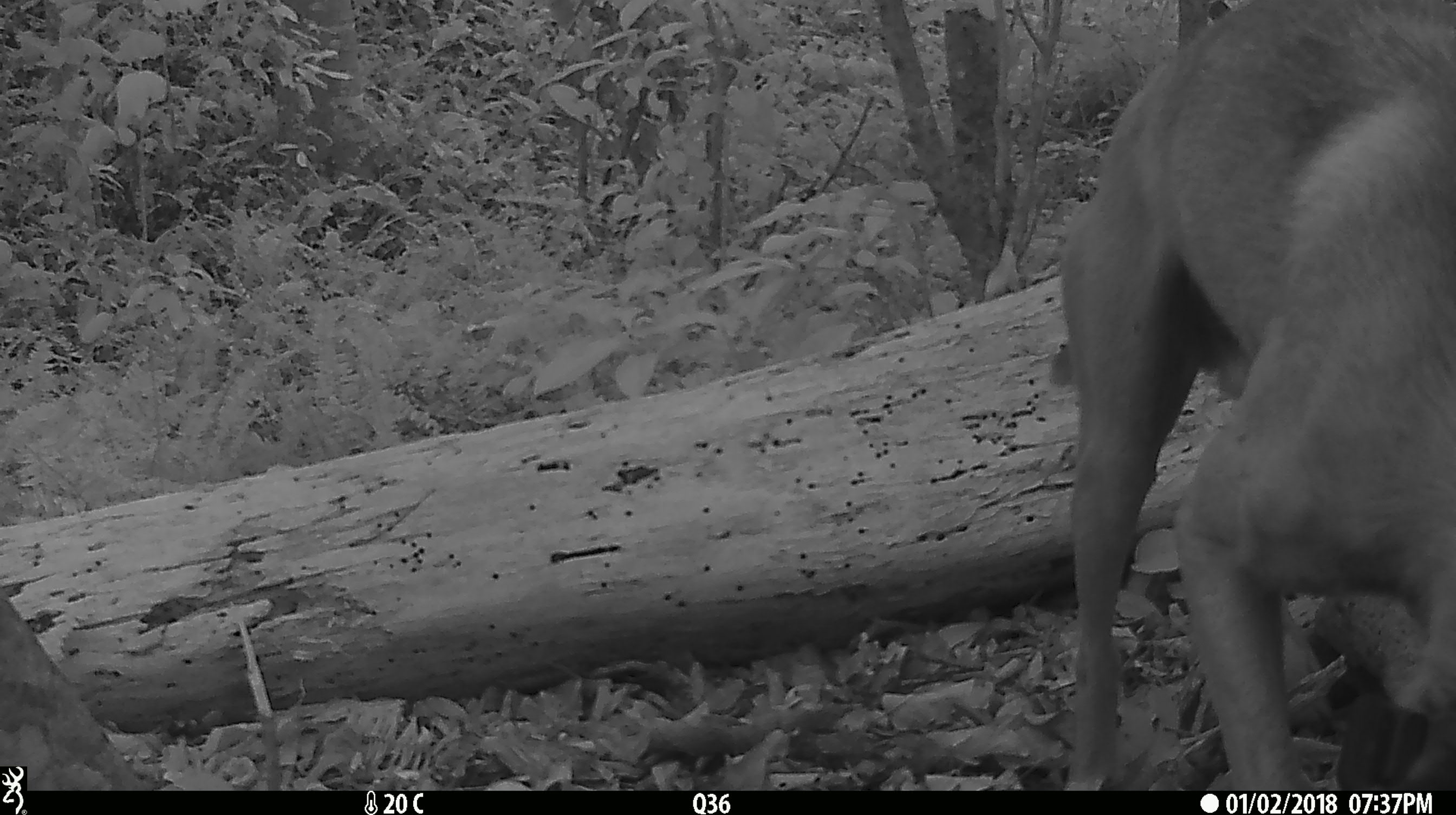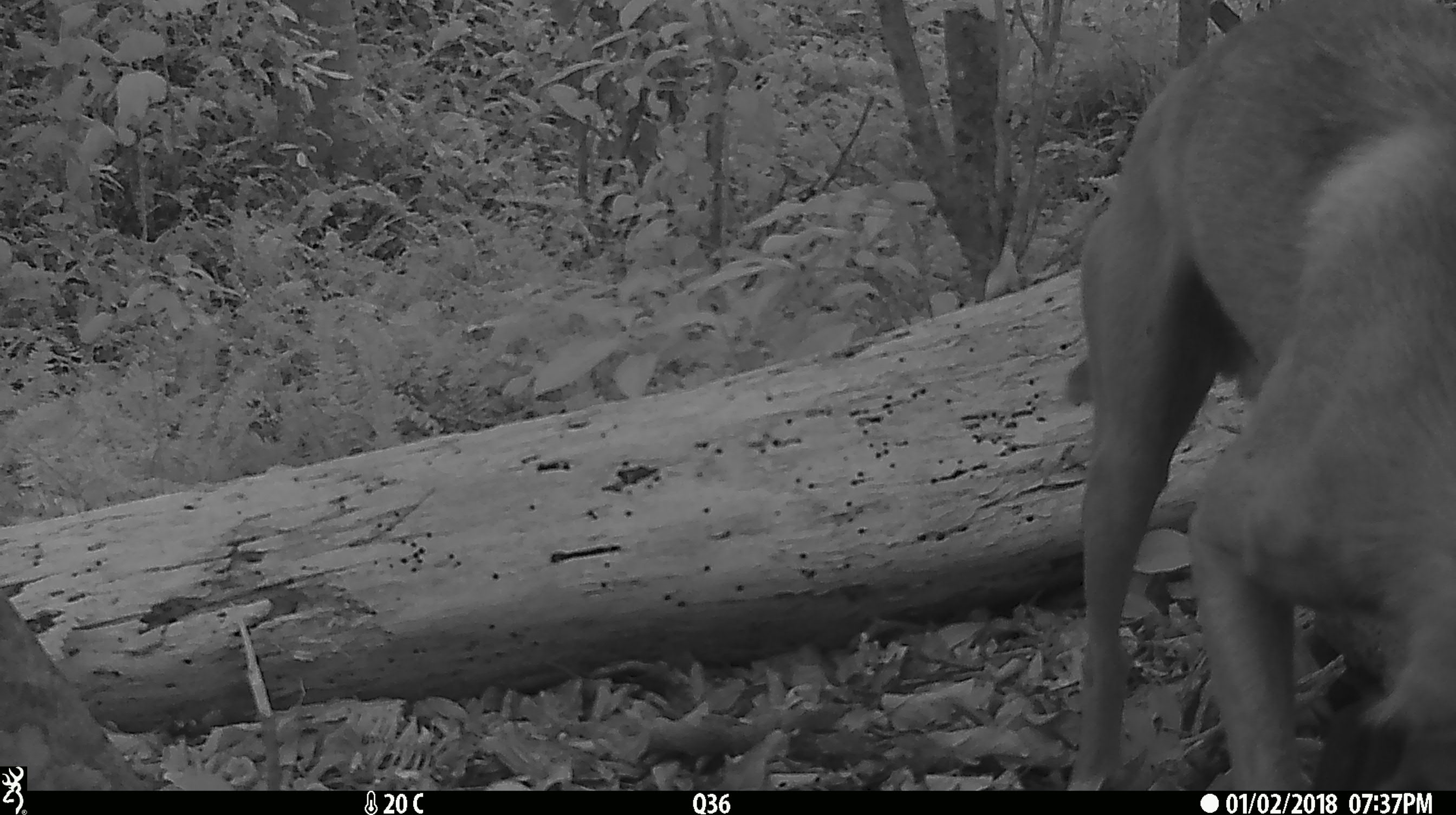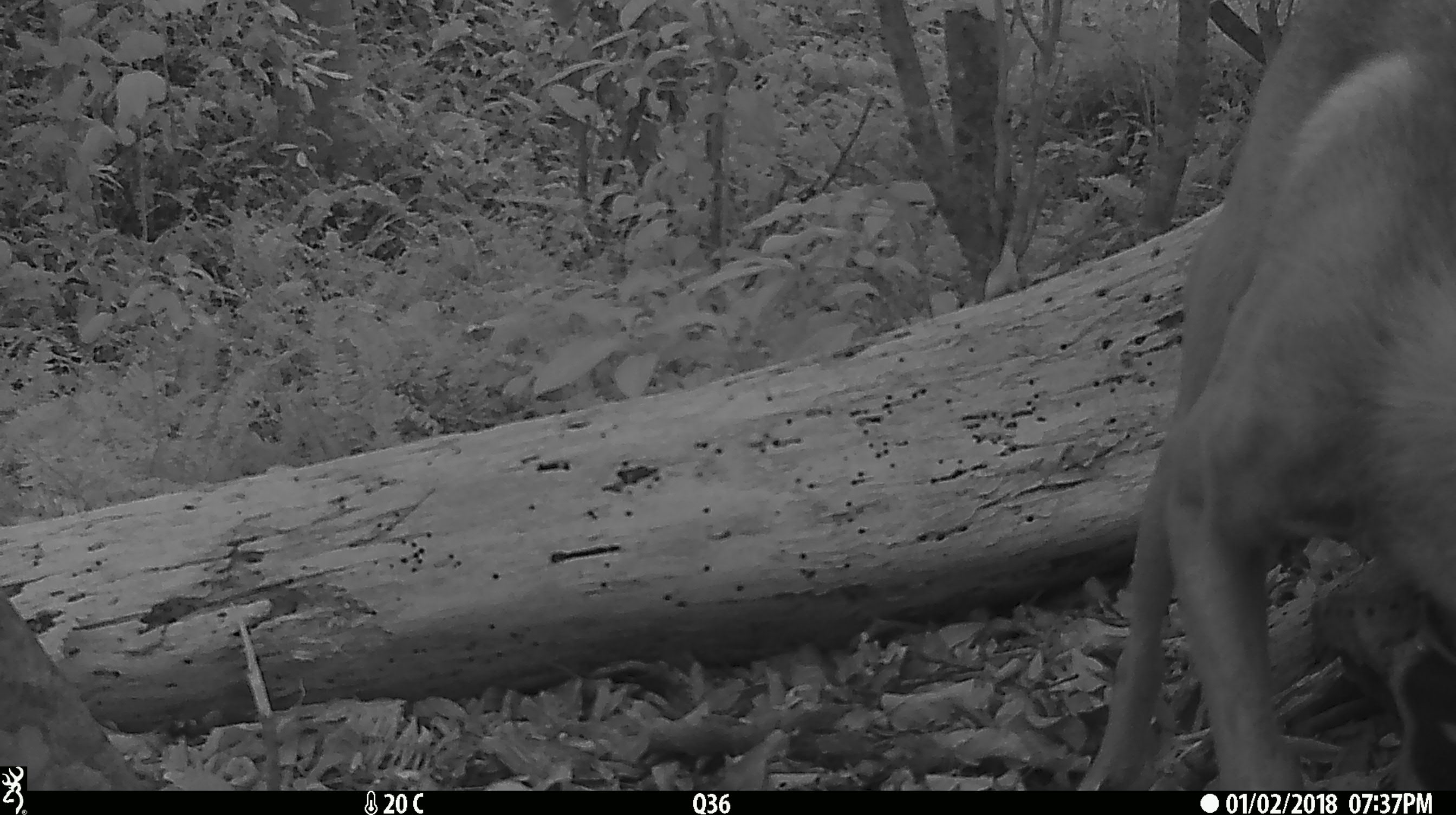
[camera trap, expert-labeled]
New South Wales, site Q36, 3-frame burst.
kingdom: Animalia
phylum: Chordata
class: Mammalia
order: Carnivora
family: Canidae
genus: Canis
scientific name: Canis familiaris dingo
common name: dingo